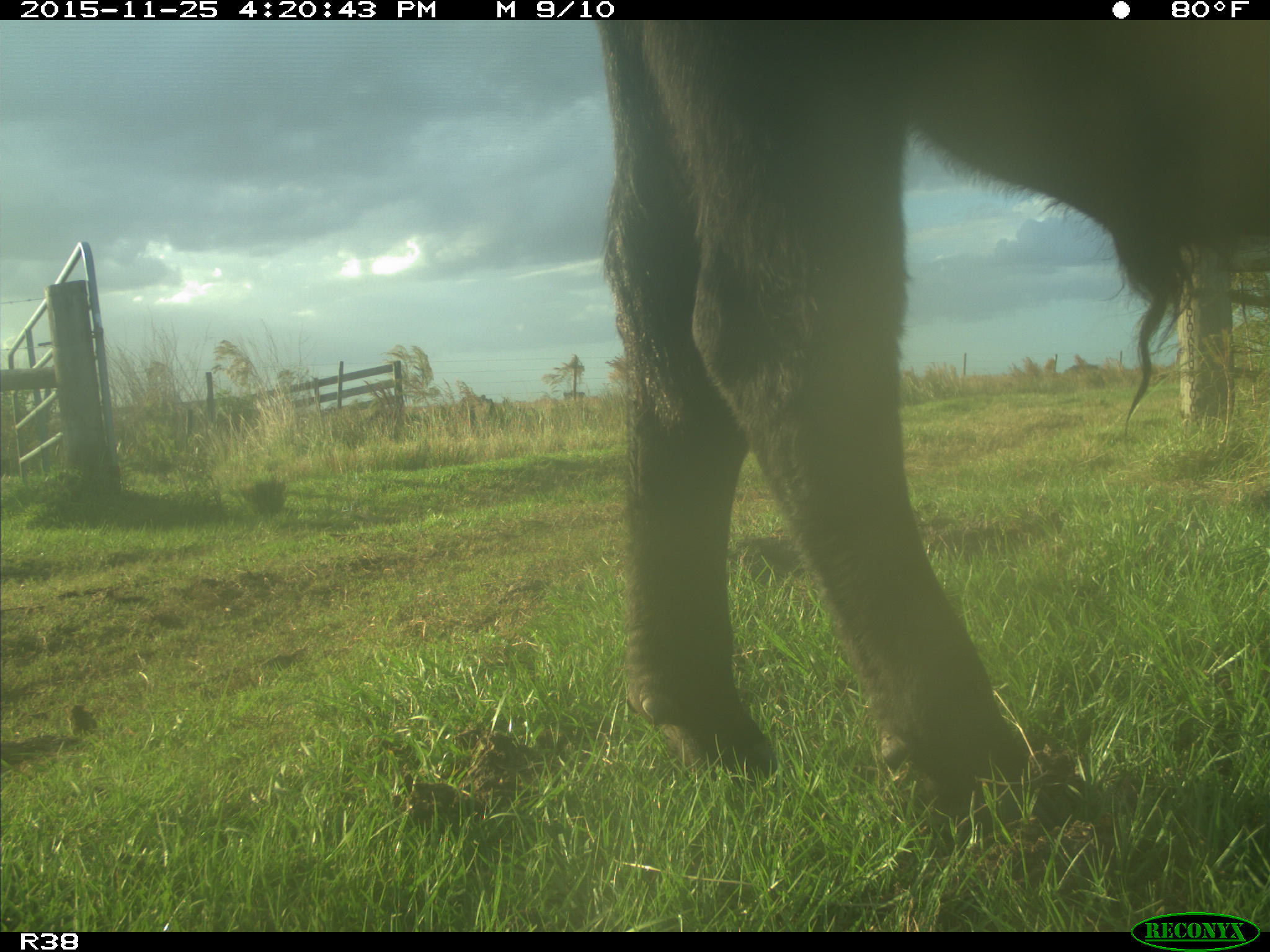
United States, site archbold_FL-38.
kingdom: Animalia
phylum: Chordata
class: Mammalia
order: Artiodactyla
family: Bovidae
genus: Bos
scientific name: Bos taurus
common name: domestic cow